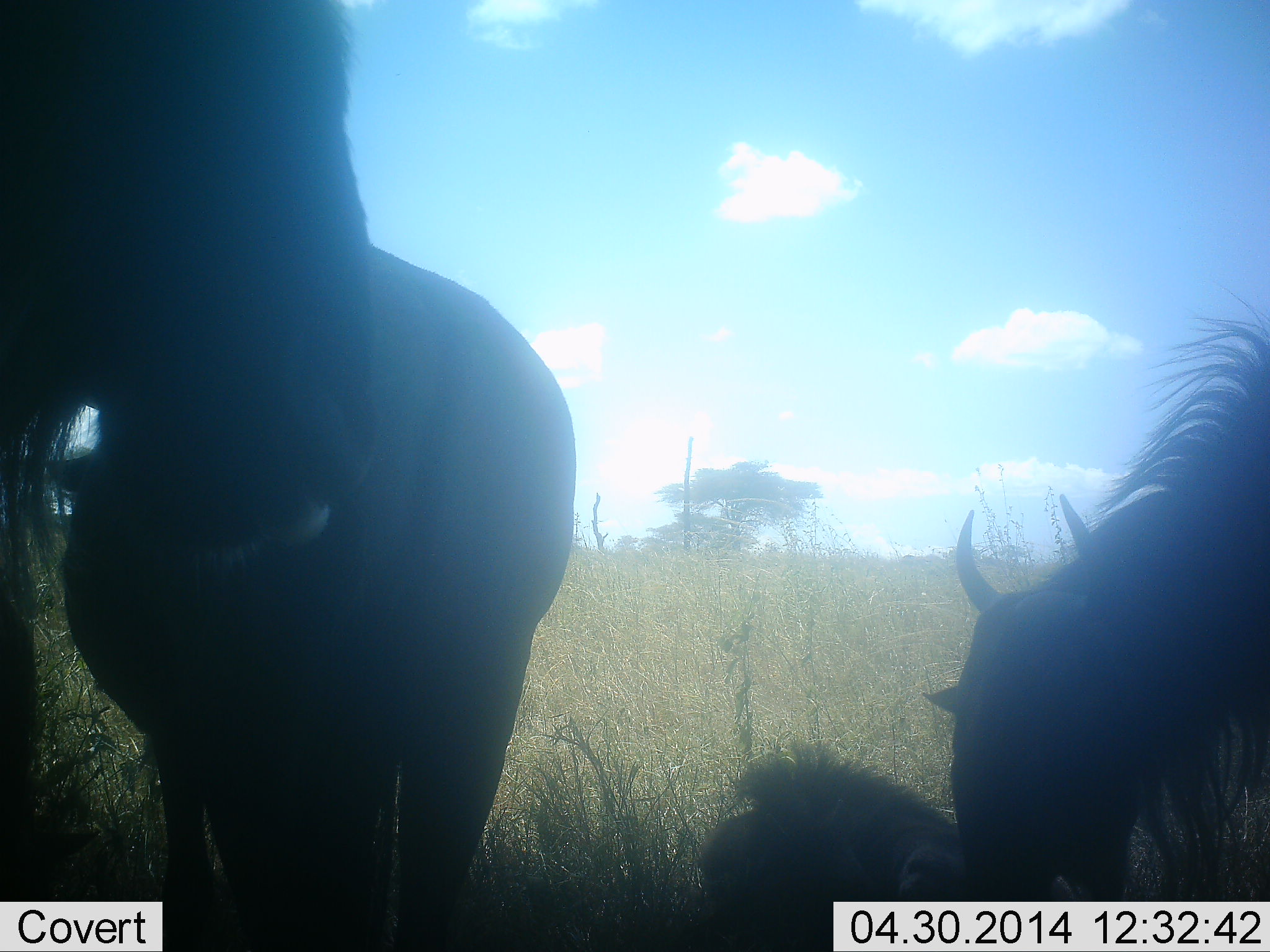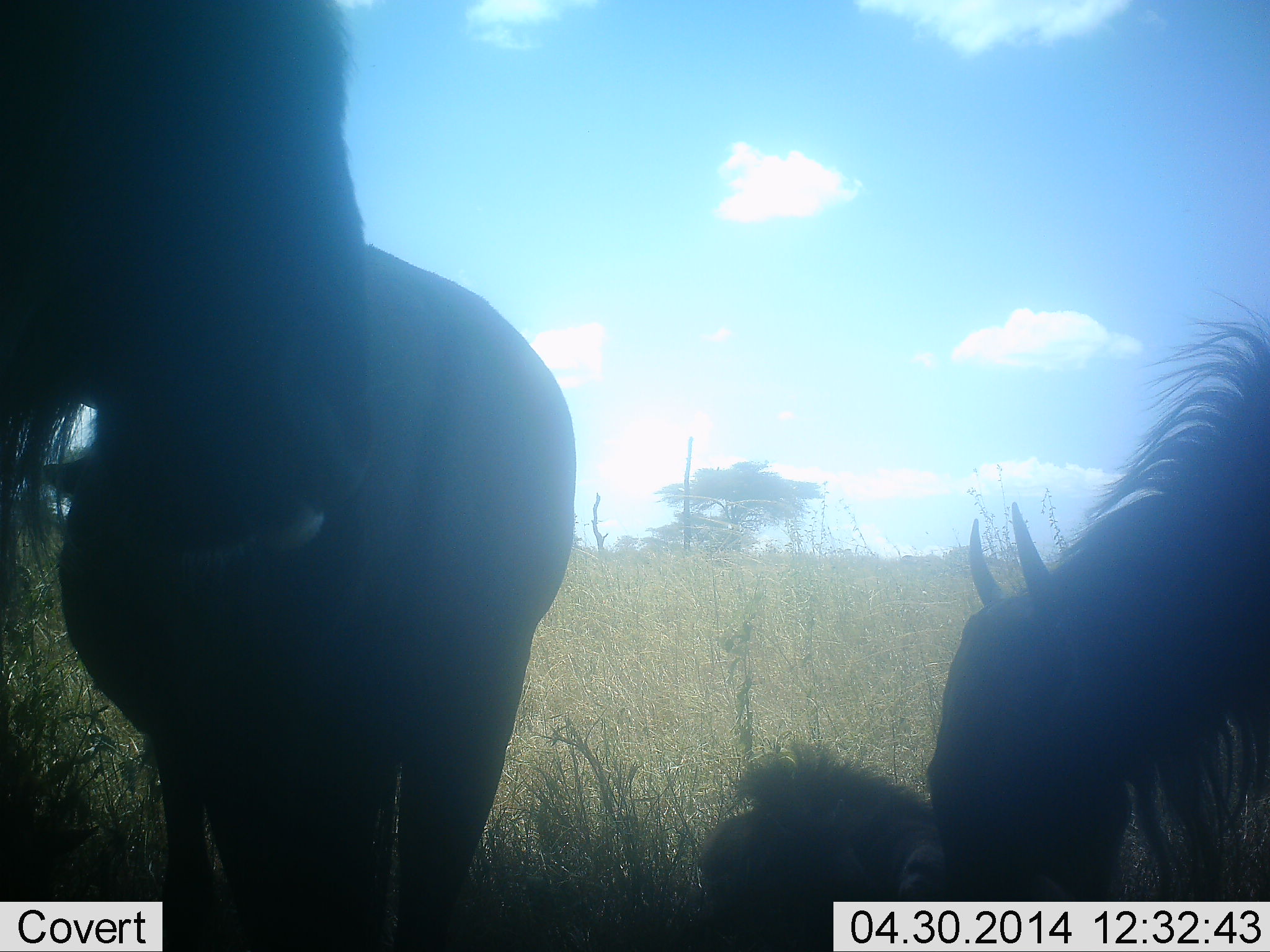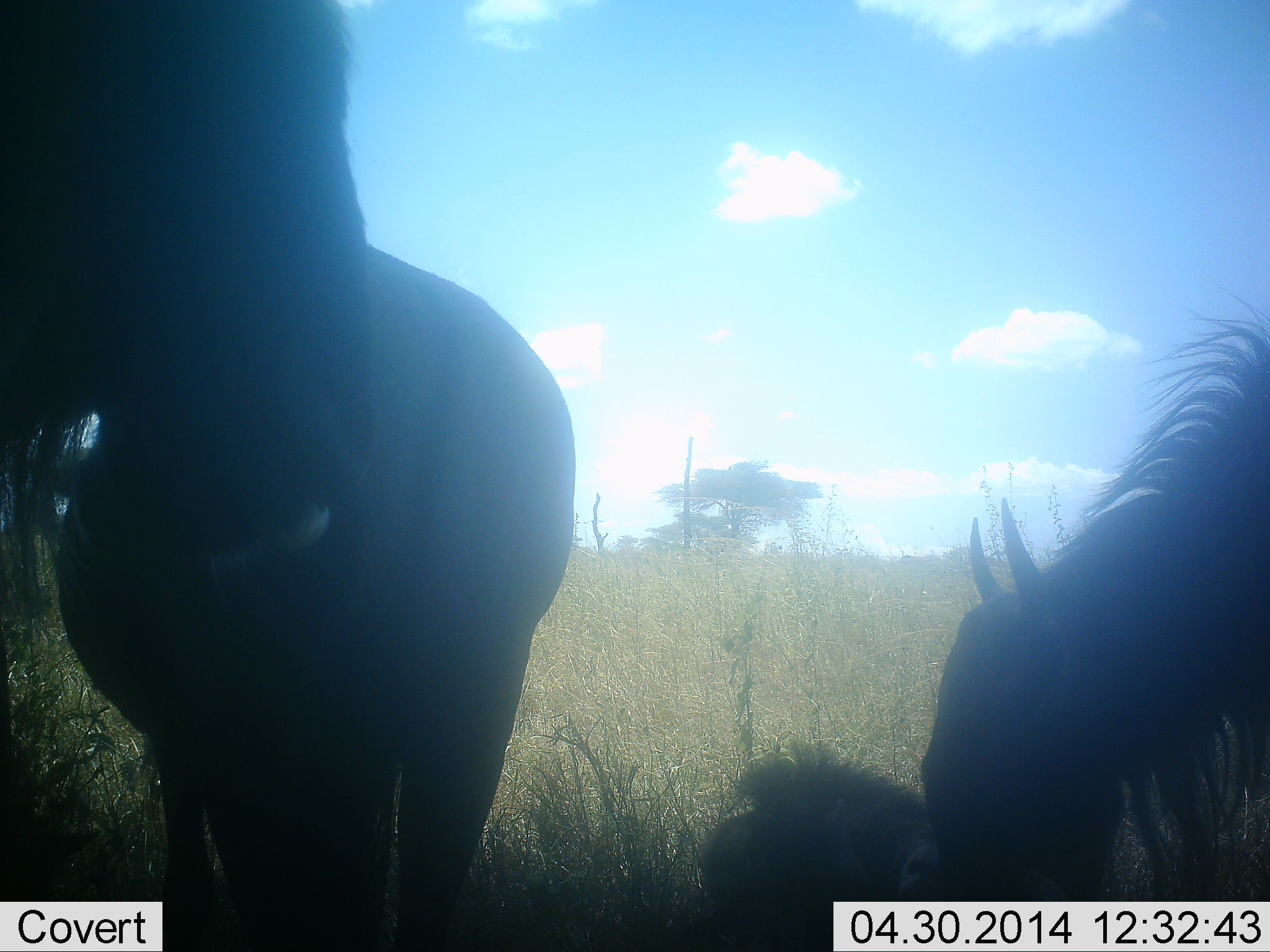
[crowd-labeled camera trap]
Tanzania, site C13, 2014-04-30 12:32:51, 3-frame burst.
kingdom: Animalia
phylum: Chordata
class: Mammalia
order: Artiodactyla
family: Bovidae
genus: Connochaetes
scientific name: Connochaetes taurinus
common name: blue wildebeest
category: wildebeest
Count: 4.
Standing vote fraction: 80%.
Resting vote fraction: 80%.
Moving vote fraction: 0%.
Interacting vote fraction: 10%.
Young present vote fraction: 10%.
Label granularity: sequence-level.